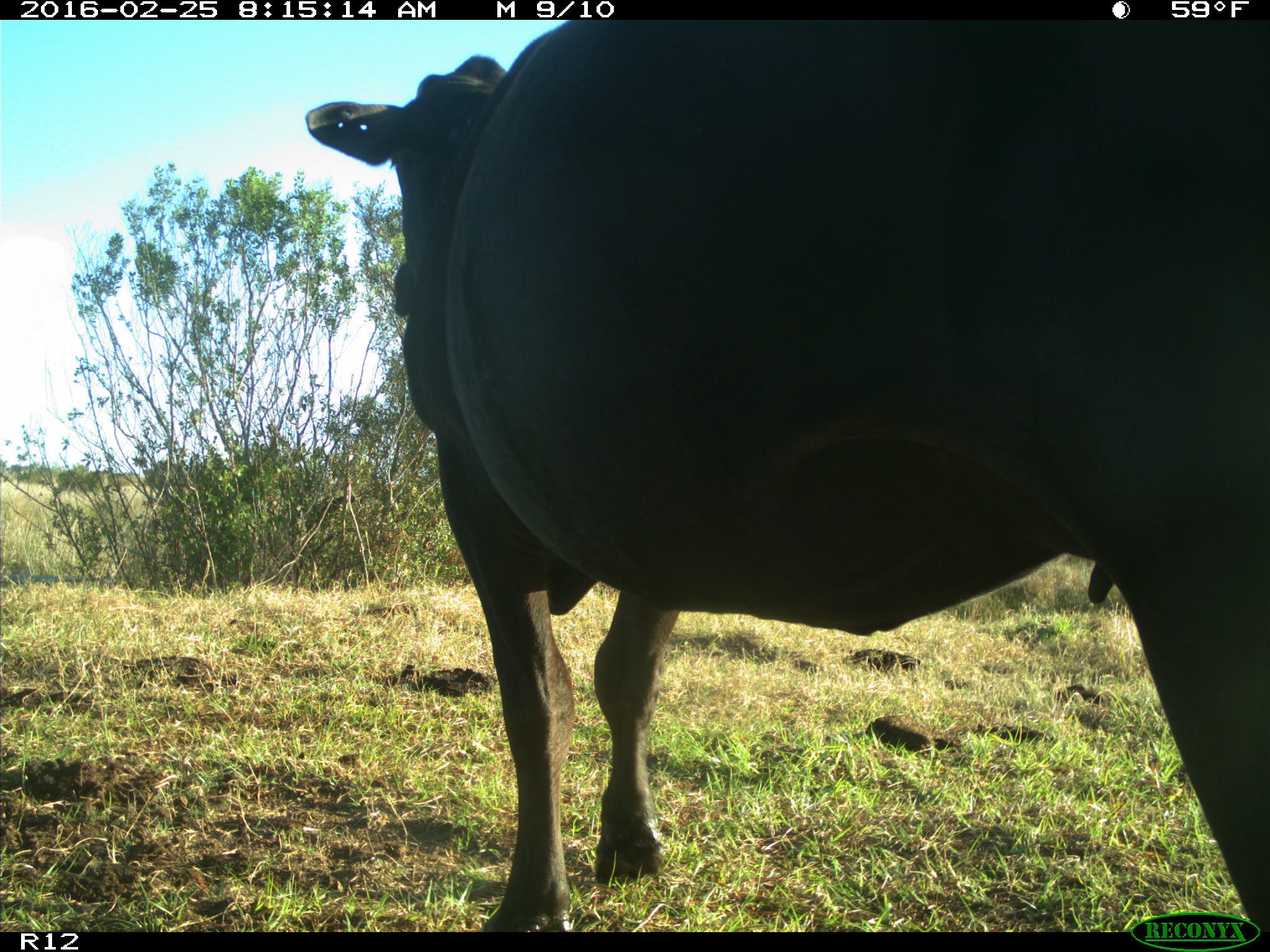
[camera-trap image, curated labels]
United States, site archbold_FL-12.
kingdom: Animalia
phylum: Chordata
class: Mammalia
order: Artiodactyla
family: Bovidae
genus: Bos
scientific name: Bos taurus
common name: domestic cow